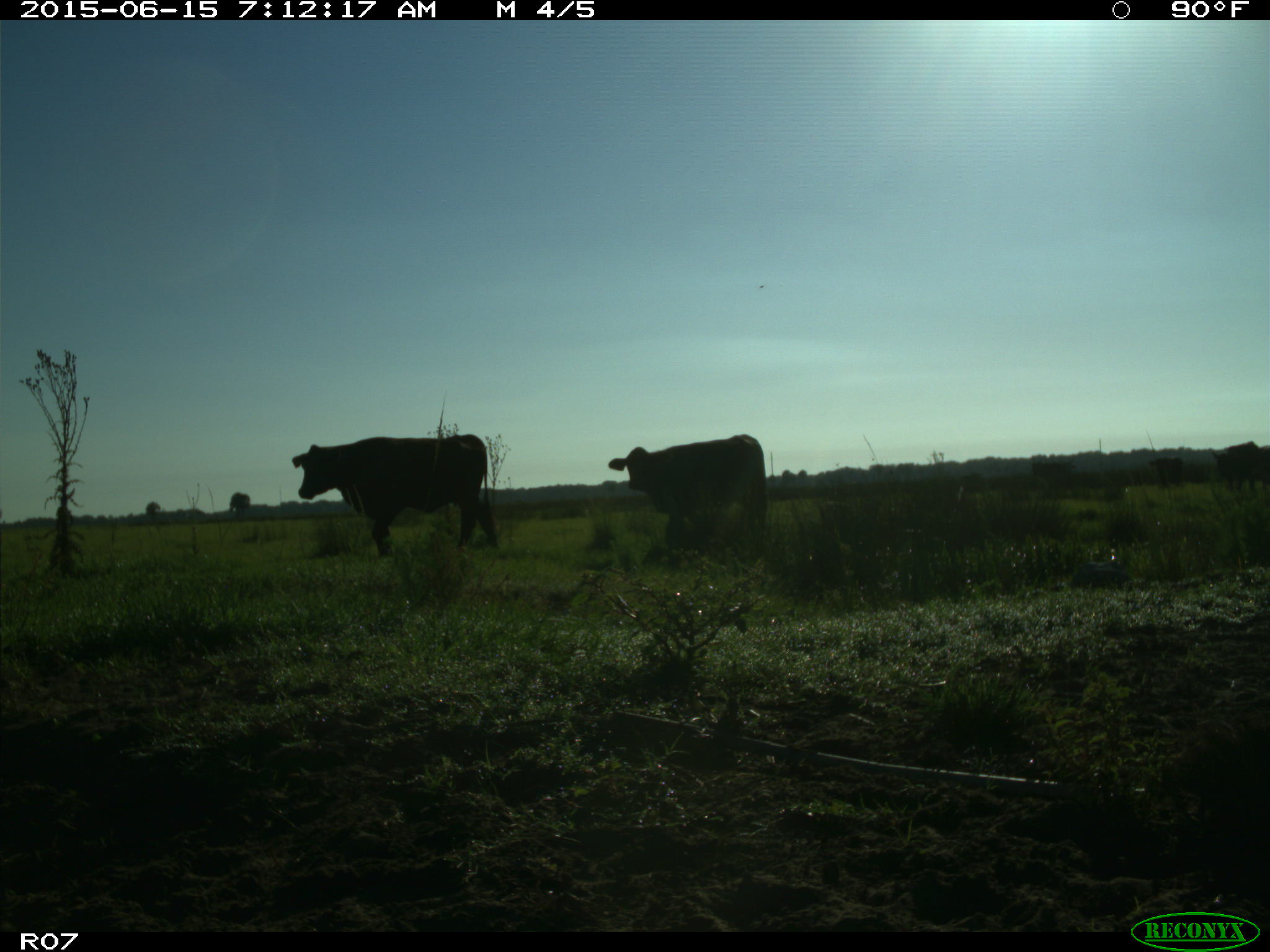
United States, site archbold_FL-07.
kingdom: Animalia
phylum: Chordata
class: Mammalia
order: Artiodactyla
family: Bovidae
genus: Bos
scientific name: Bos taurus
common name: domestic cow